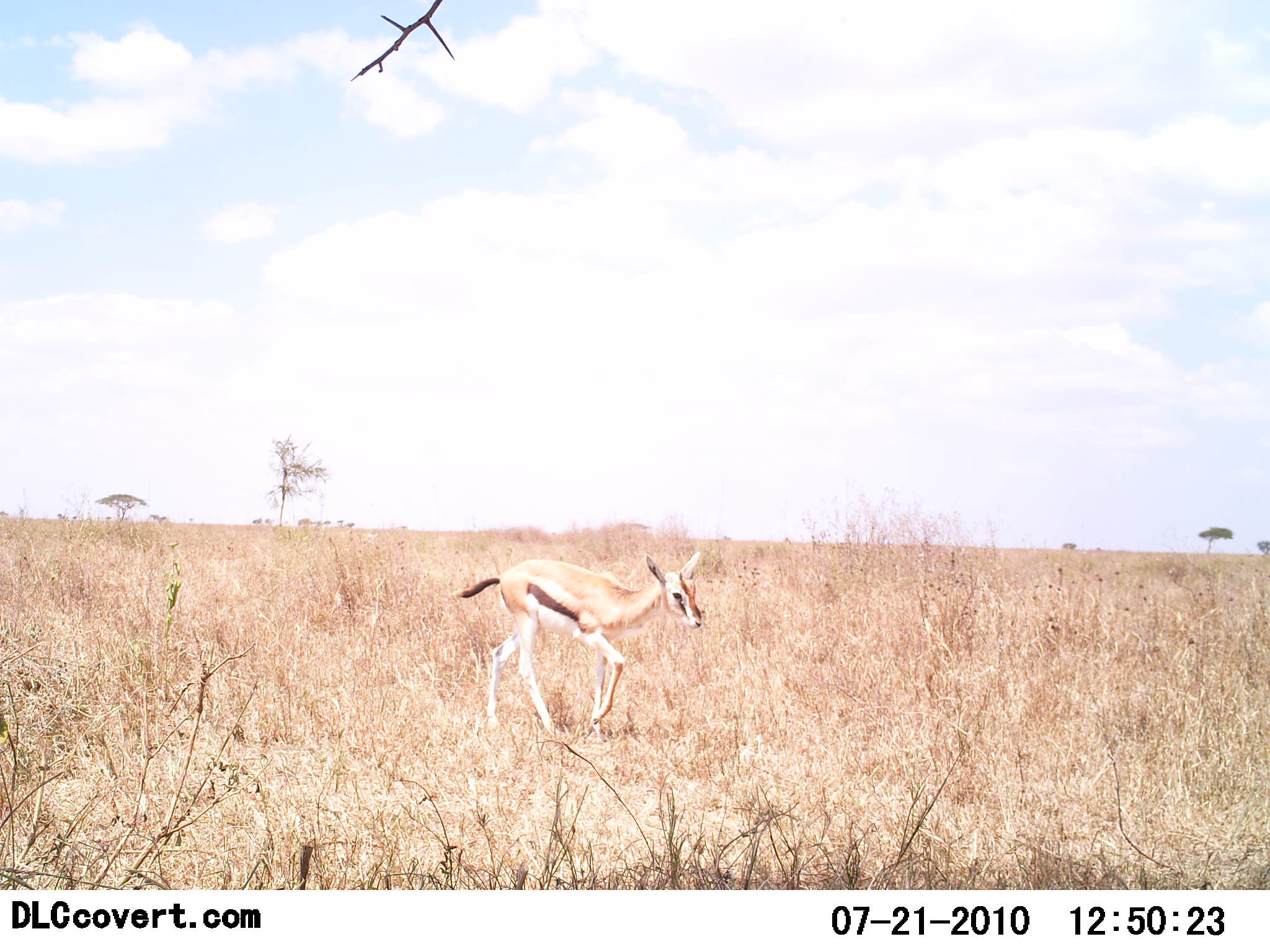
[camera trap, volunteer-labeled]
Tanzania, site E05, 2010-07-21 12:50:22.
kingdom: Animalia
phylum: Chordata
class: Mammalia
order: Artiodactyla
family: Bovidae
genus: Eudorcas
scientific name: Eudorcas thomsonii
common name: thomson's gazelle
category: gazellethomsons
Gazellethomsons (thomson's gazelle) (Eudorcas thomsonii), count 1. Behavior (volunteer vote fractions): standing 0%, resting 0%, moving 100%, interacting 0%. Young present (vote fraction): 54%. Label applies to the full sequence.